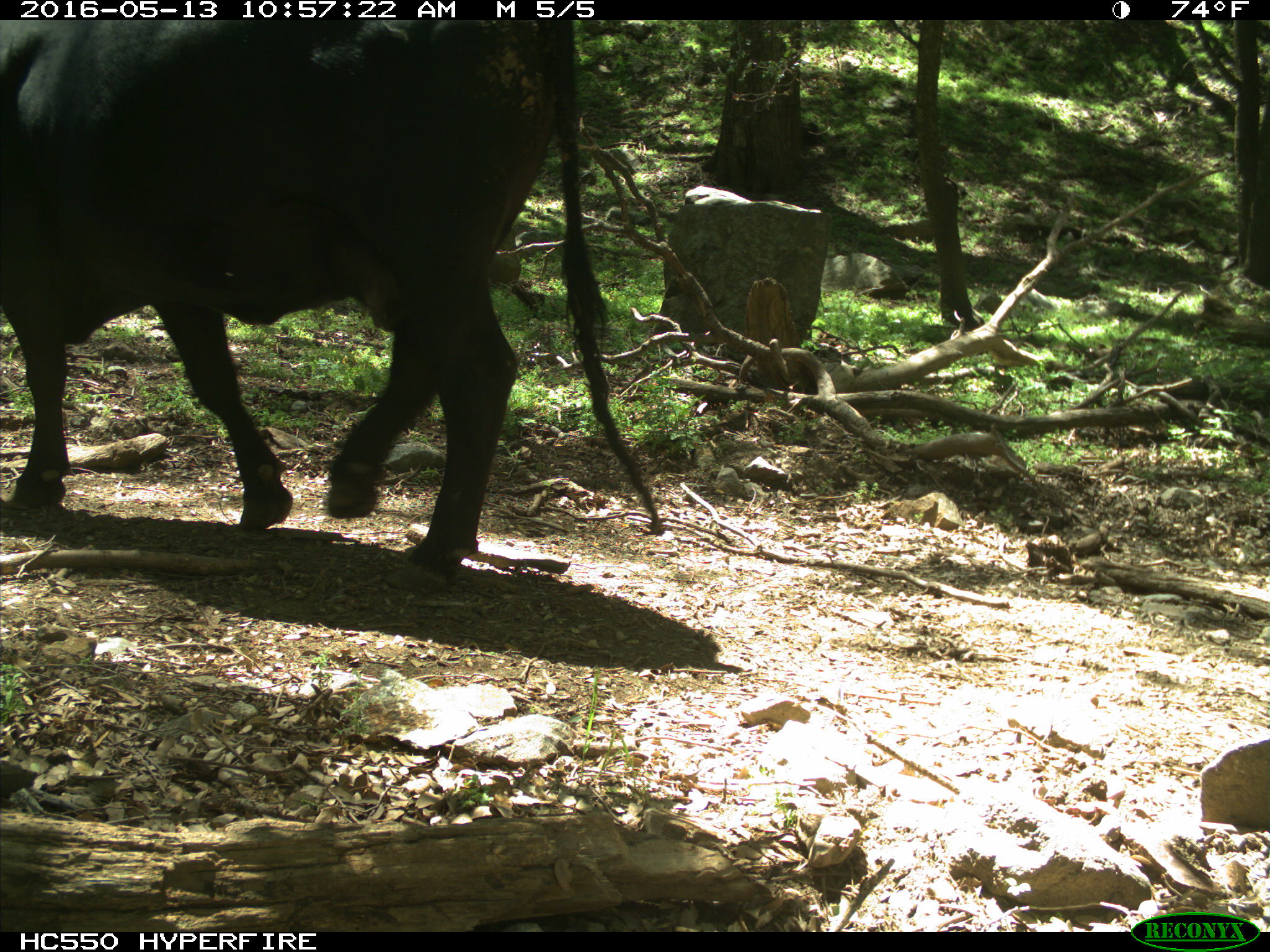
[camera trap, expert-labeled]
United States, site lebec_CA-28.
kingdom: Animalia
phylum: Chordata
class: Mammalia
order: Artiodactyla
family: Bovidae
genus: Bos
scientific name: Bos taurus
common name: domestic cow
Bos taurus (domestic cow).